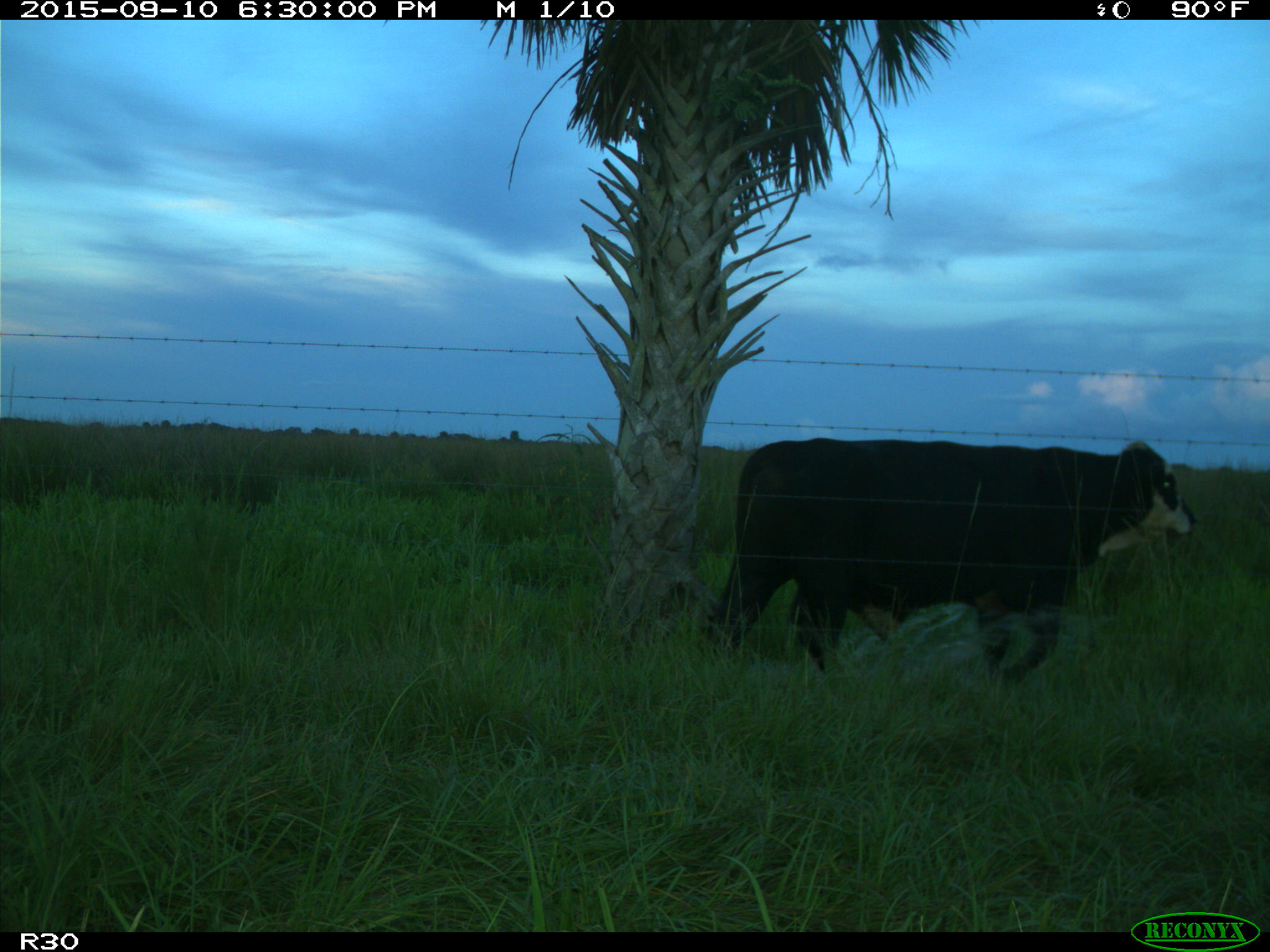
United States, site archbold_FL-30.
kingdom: Animalia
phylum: Chordata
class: Mammalia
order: Artiodactyla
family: Bovidae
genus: Bos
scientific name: Bos taurus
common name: domestic cow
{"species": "Bos taurus (domestic cow)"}